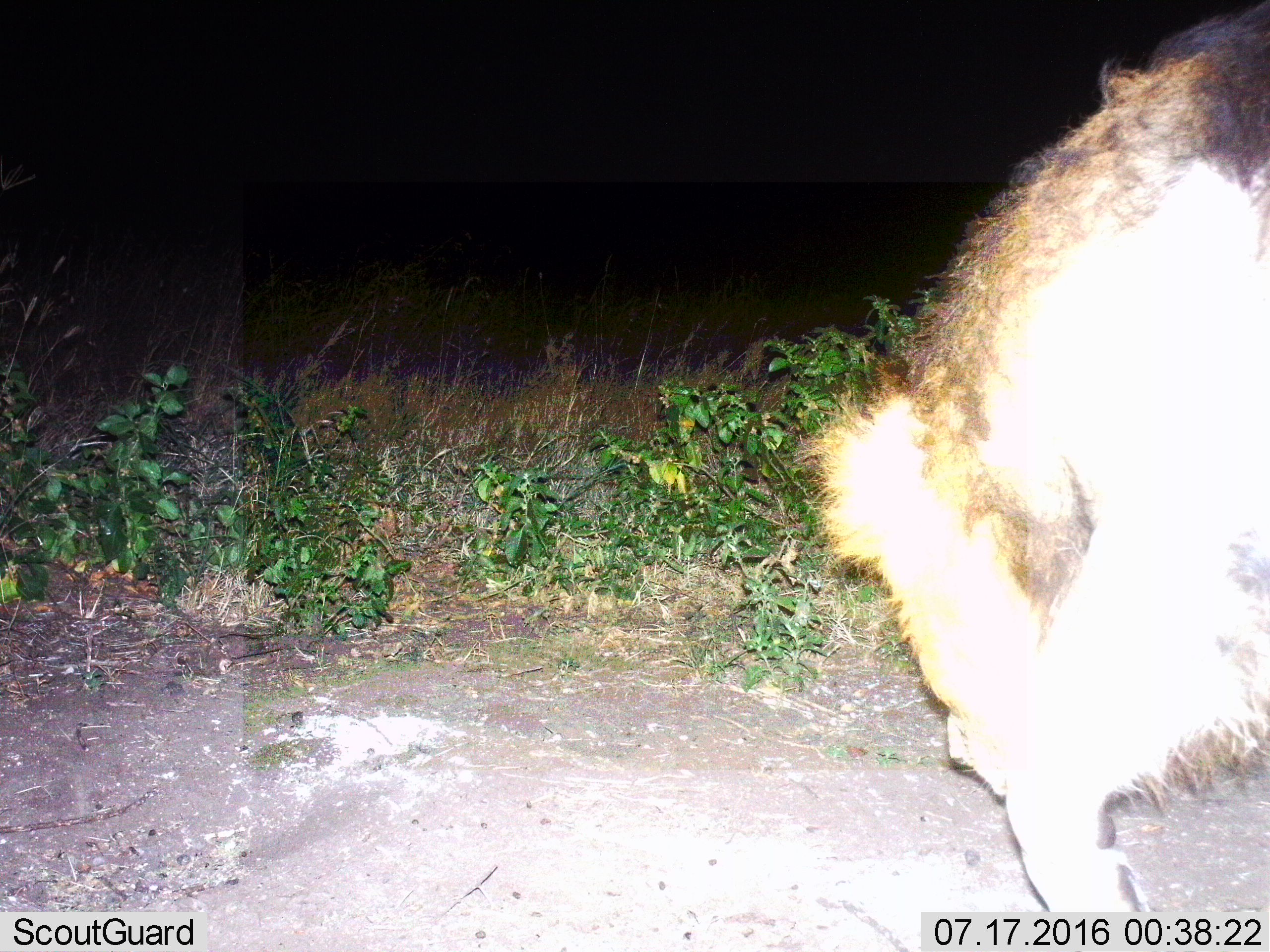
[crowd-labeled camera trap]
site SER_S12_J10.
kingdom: Animalia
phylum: Chordata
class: Mammalia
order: Carnivora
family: Felidae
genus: Panthera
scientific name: Panthera leo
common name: lion male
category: lionmale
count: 1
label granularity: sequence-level